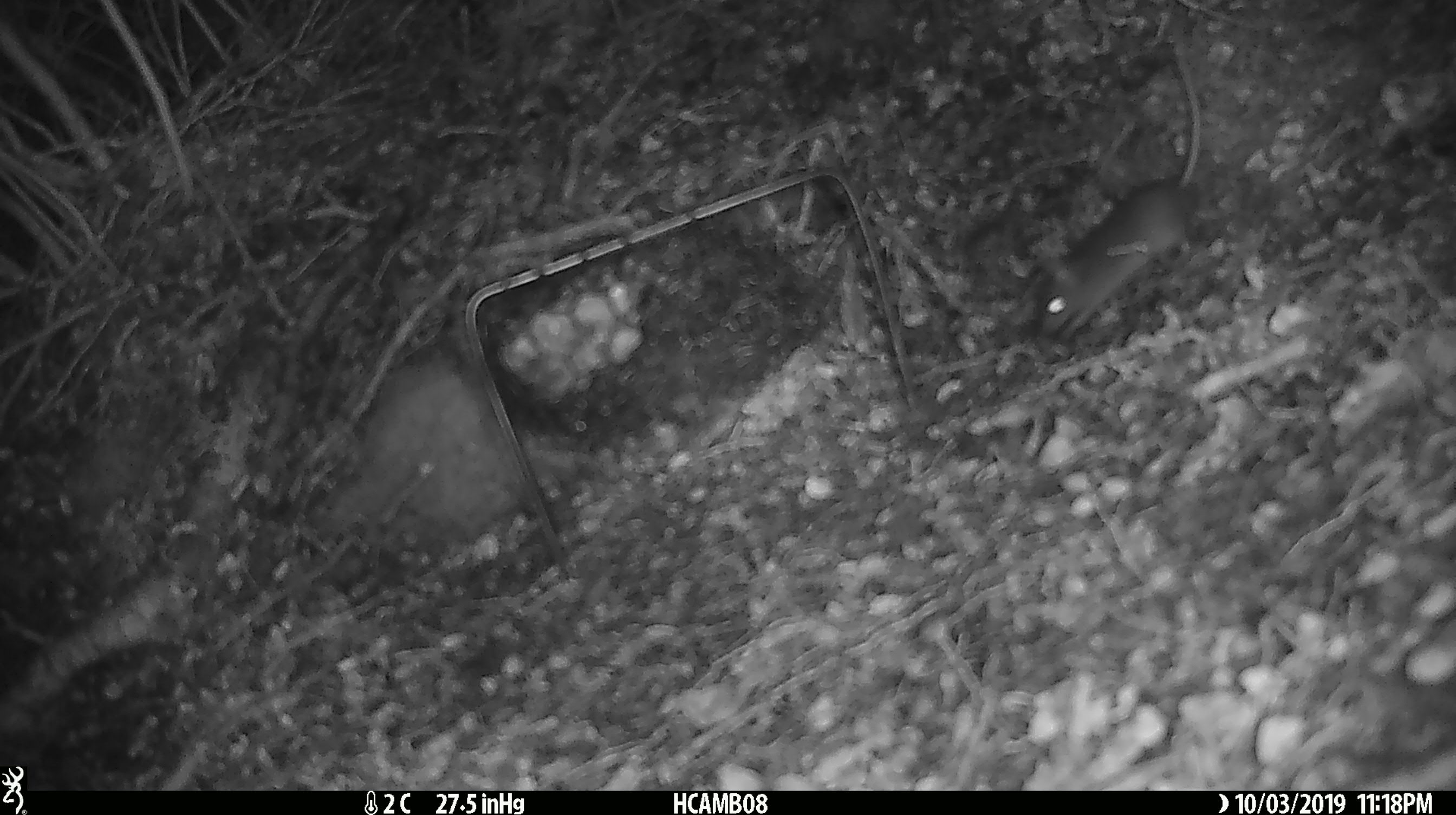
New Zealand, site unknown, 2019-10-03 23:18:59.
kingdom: Animalia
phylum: Chordata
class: Mammalia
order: Rodentia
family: Muridae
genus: Mus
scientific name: Mus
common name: mouse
Mouse (Mus).